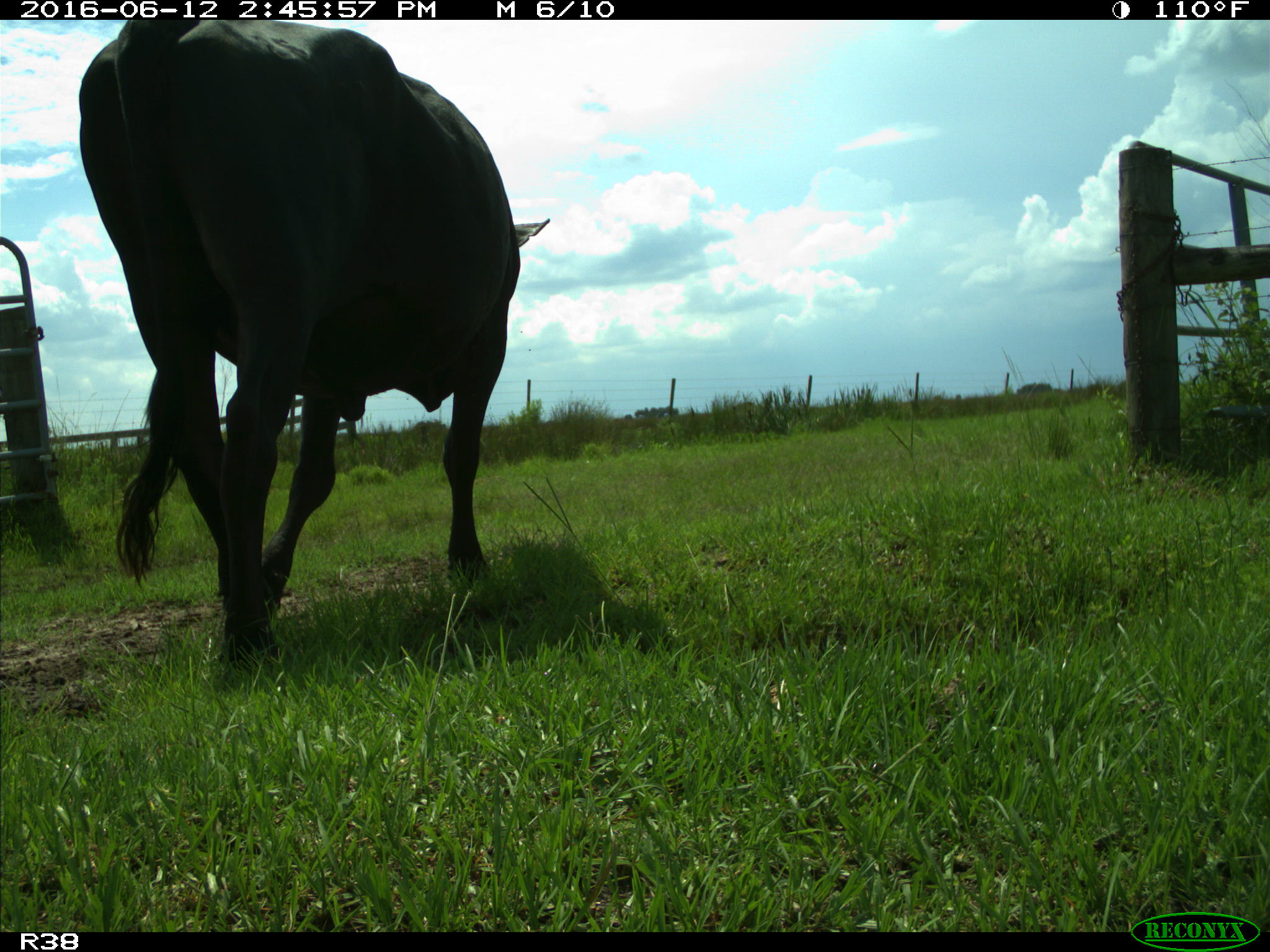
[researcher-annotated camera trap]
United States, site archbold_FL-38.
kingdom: Animalia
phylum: Chordata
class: Mammalia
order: Artiodactyla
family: Bovidae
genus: Bos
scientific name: Bos taurus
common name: domestic cow